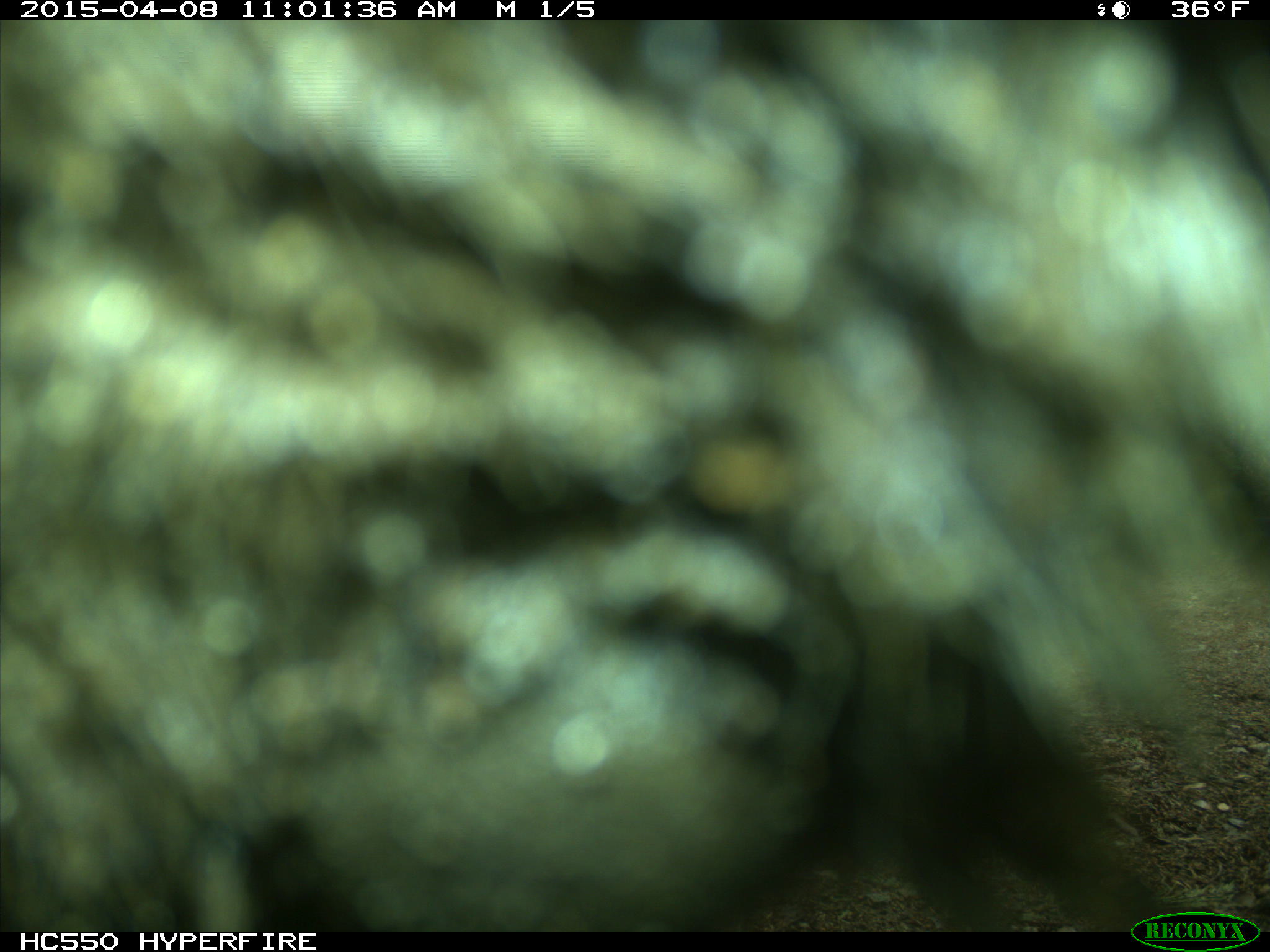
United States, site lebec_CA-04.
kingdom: Animalia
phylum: Chordata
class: Mammalia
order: Carnivora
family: Ursidae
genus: Ursus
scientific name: Ursus americanus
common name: american black bear